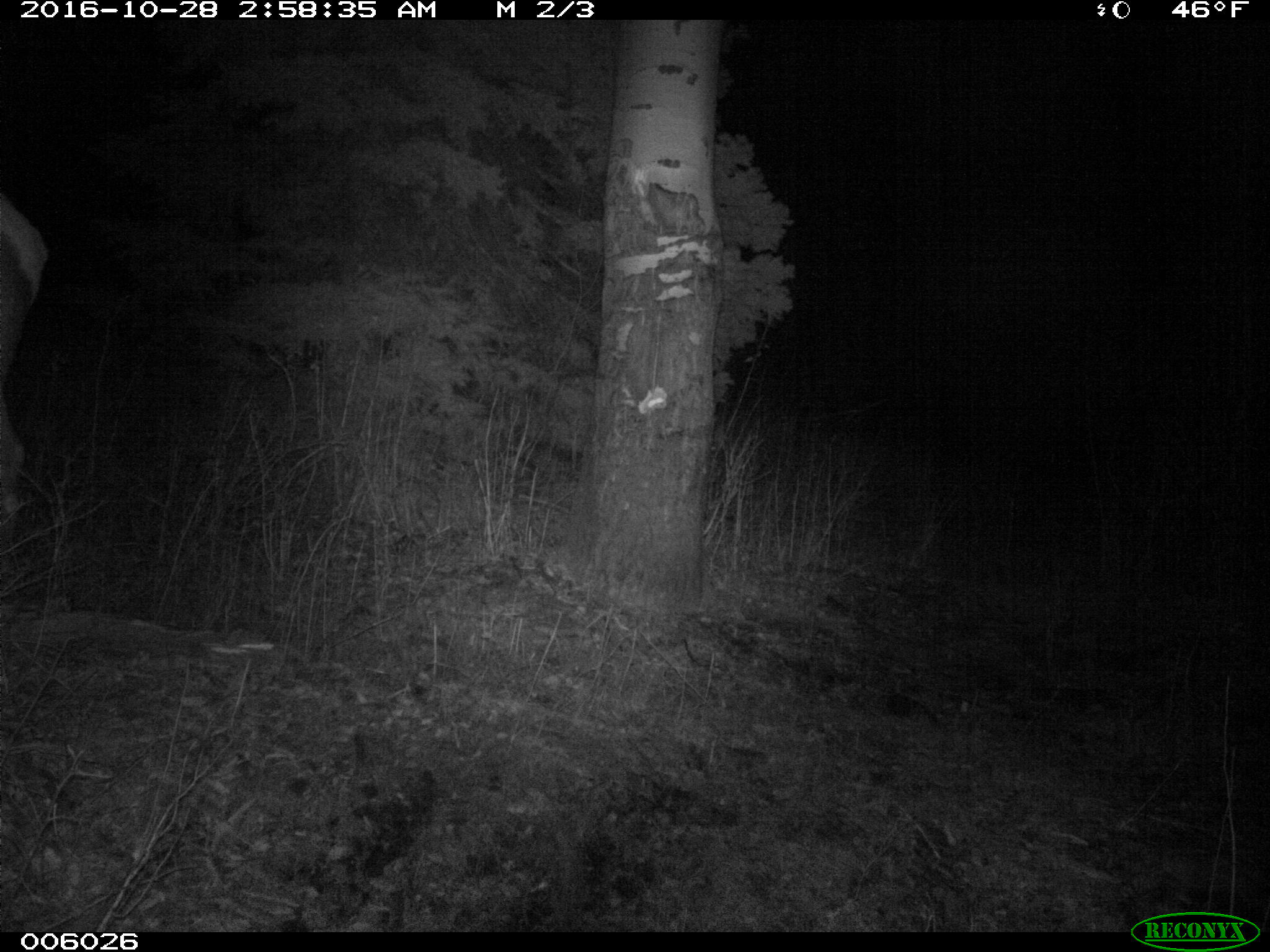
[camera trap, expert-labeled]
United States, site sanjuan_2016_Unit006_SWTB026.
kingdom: Animalia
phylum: Chordata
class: Mammalia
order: Artiodactyla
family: Cervidae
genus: Cervus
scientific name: Cervus elaphus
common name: red deer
Cervus elaphus (red deer).